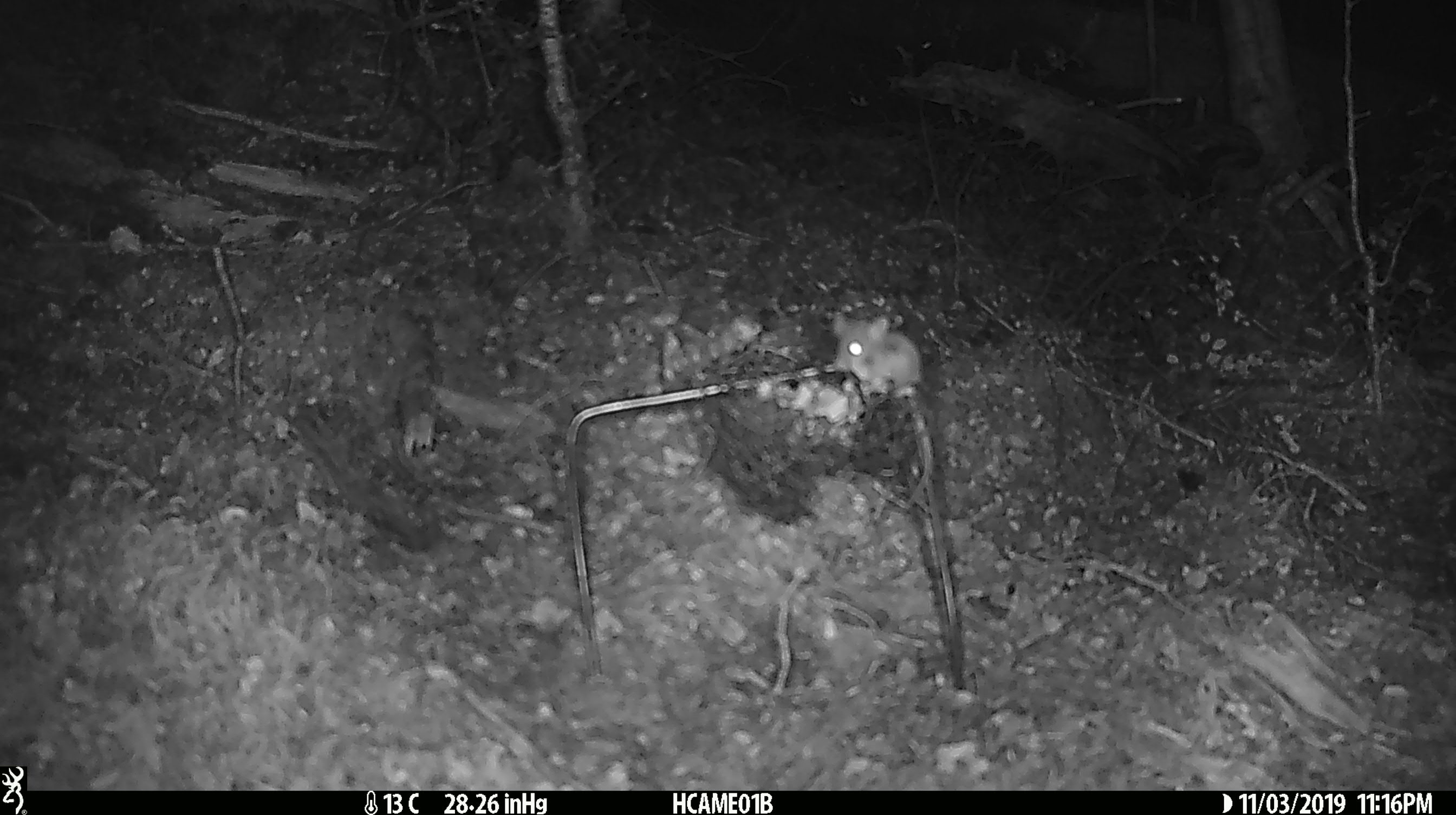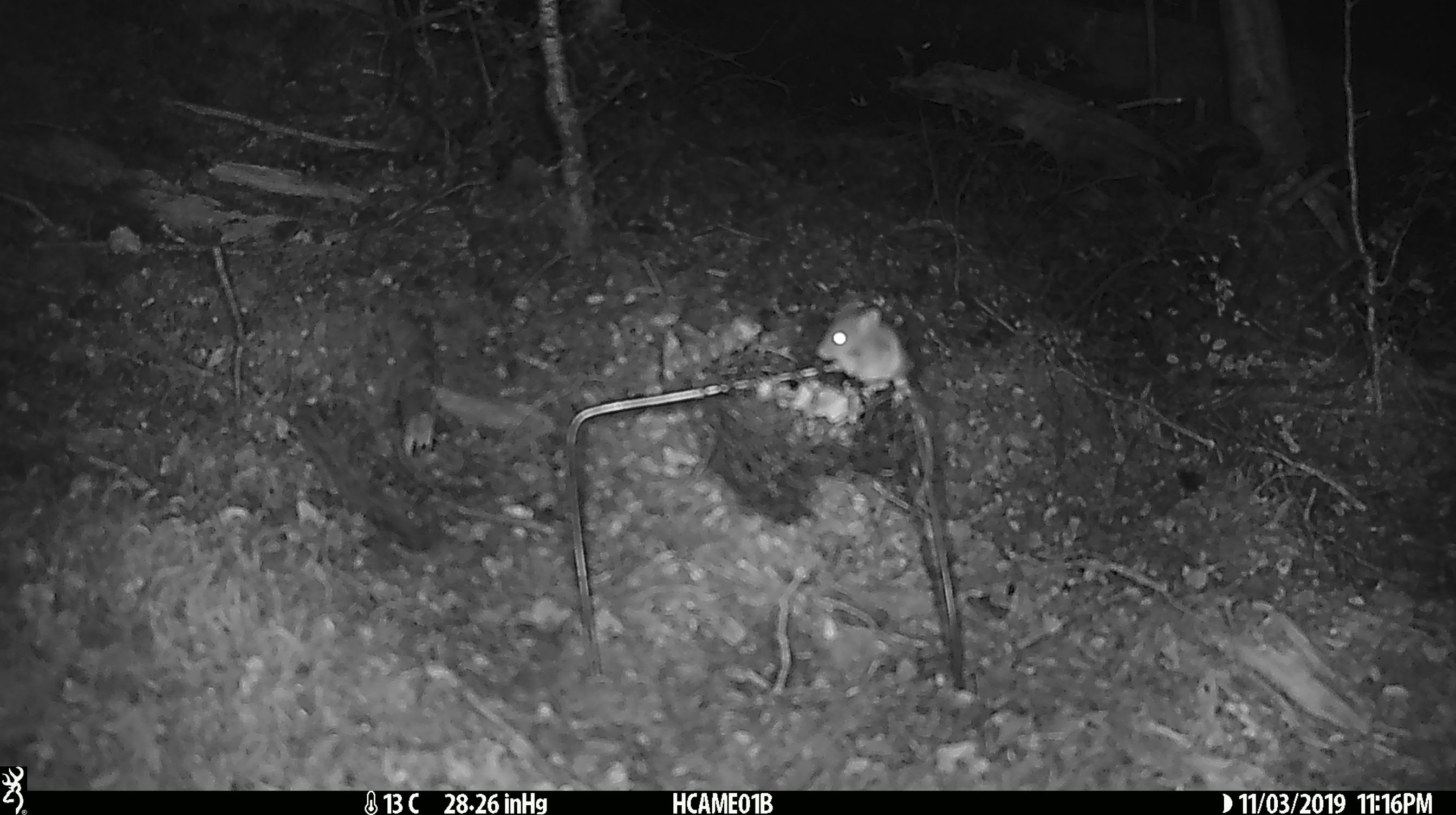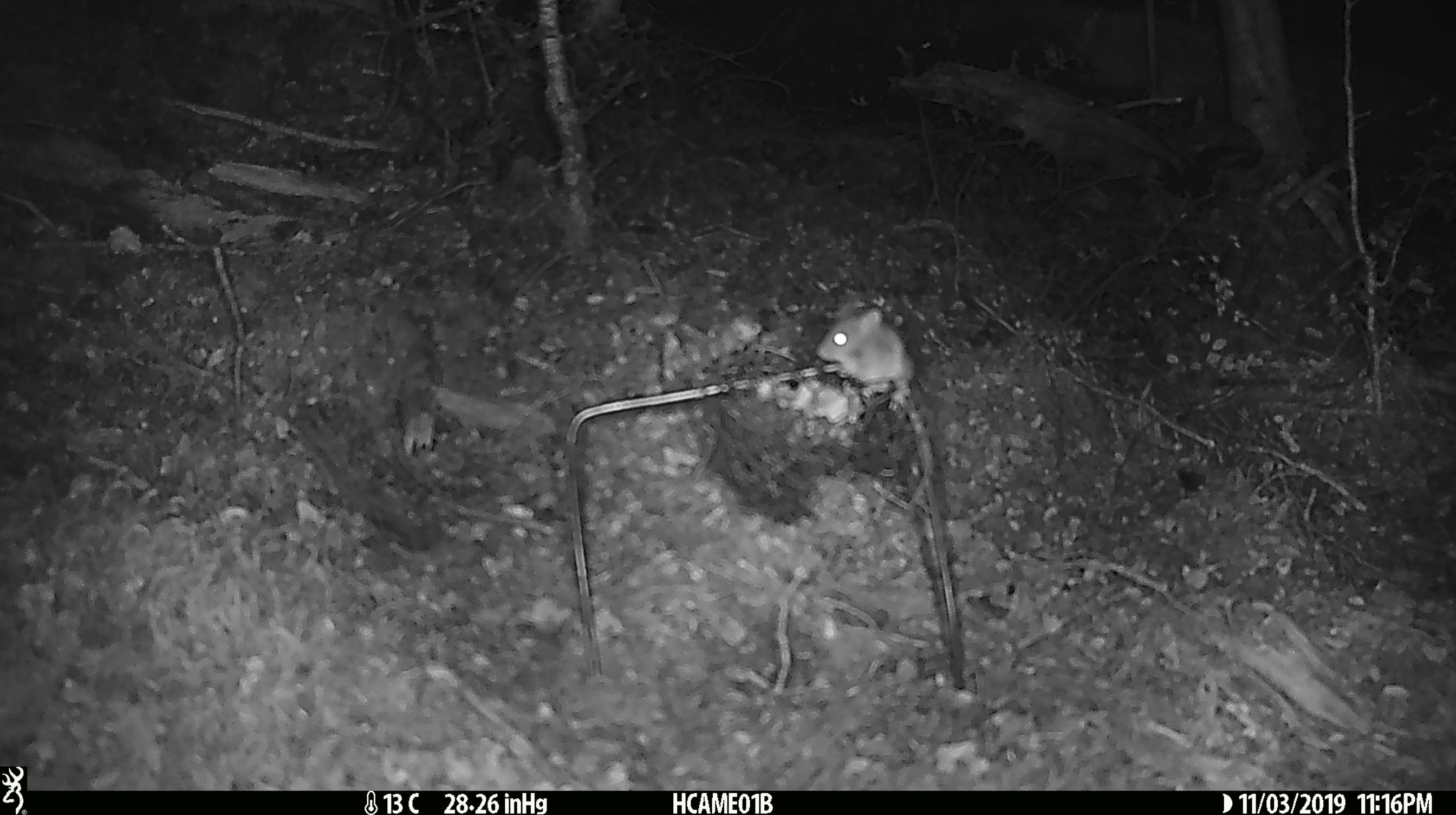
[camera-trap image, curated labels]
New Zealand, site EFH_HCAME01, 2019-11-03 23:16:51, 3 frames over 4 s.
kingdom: Animalia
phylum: Chordata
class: Mammalia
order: Rodentia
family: Muridae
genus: Mus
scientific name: Mus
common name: mouse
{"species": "mouse (Mus)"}